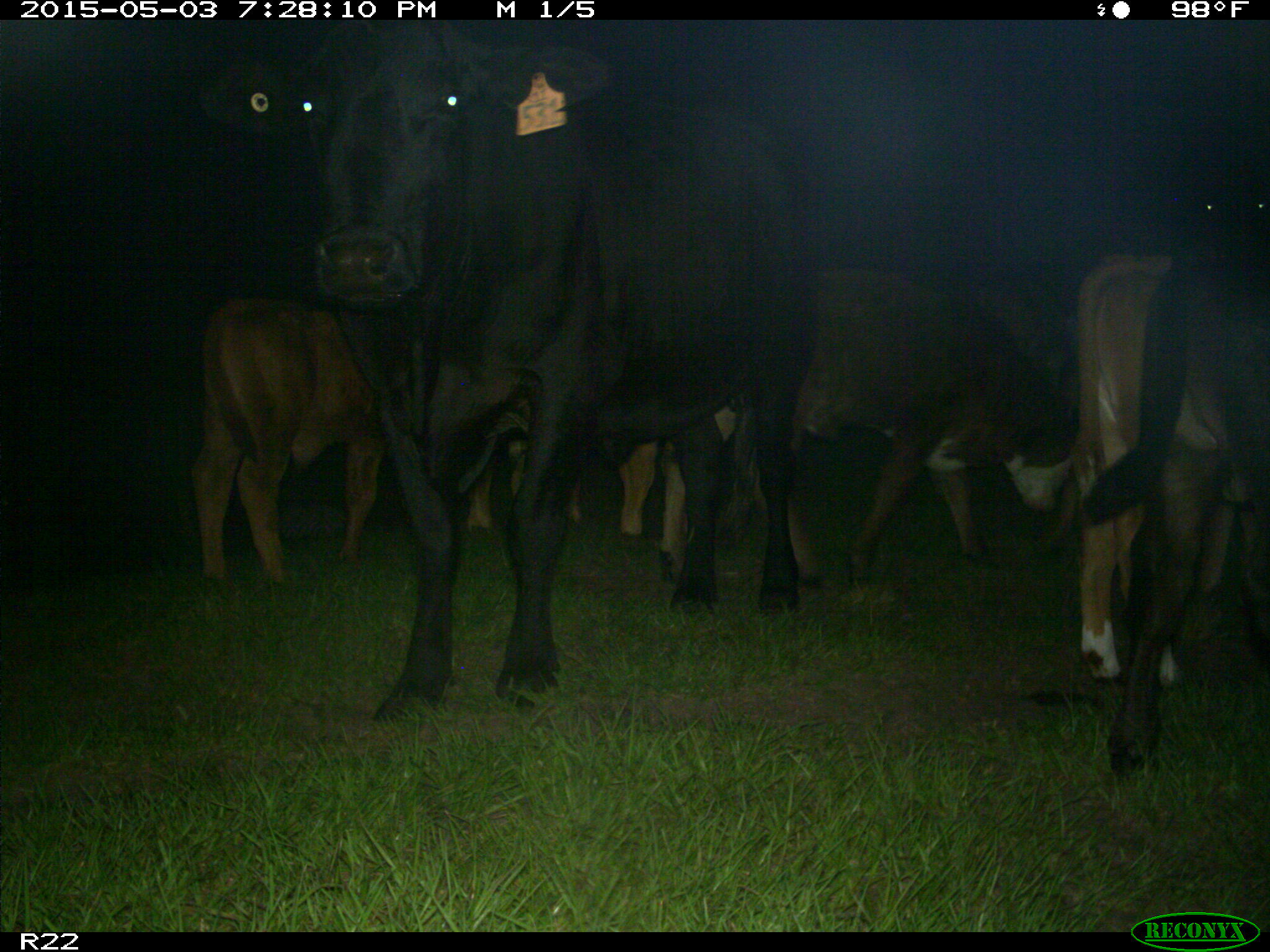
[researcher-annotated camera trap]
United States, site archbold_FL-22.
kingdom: Animalia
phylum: Chordata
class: Mammalia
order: Artiodactyla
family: Bovidae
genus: Bos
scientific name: Bos taurus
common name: domestic cow